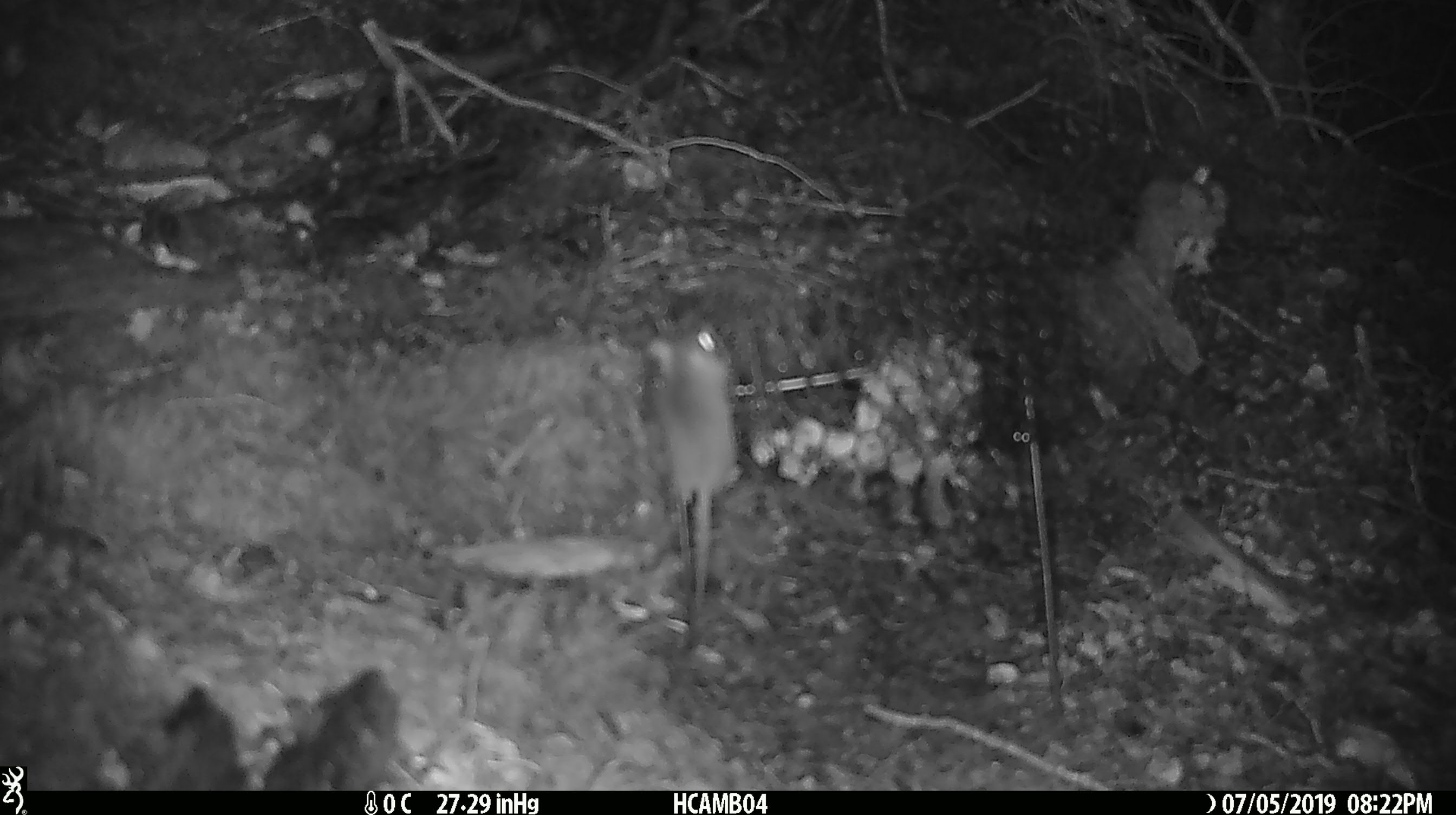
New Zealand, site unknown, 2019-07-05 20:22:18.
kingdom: Animalia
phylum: Chordata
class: Mammalia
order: Rodentia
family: Muridae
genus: Mus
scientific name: Mus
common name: mouse